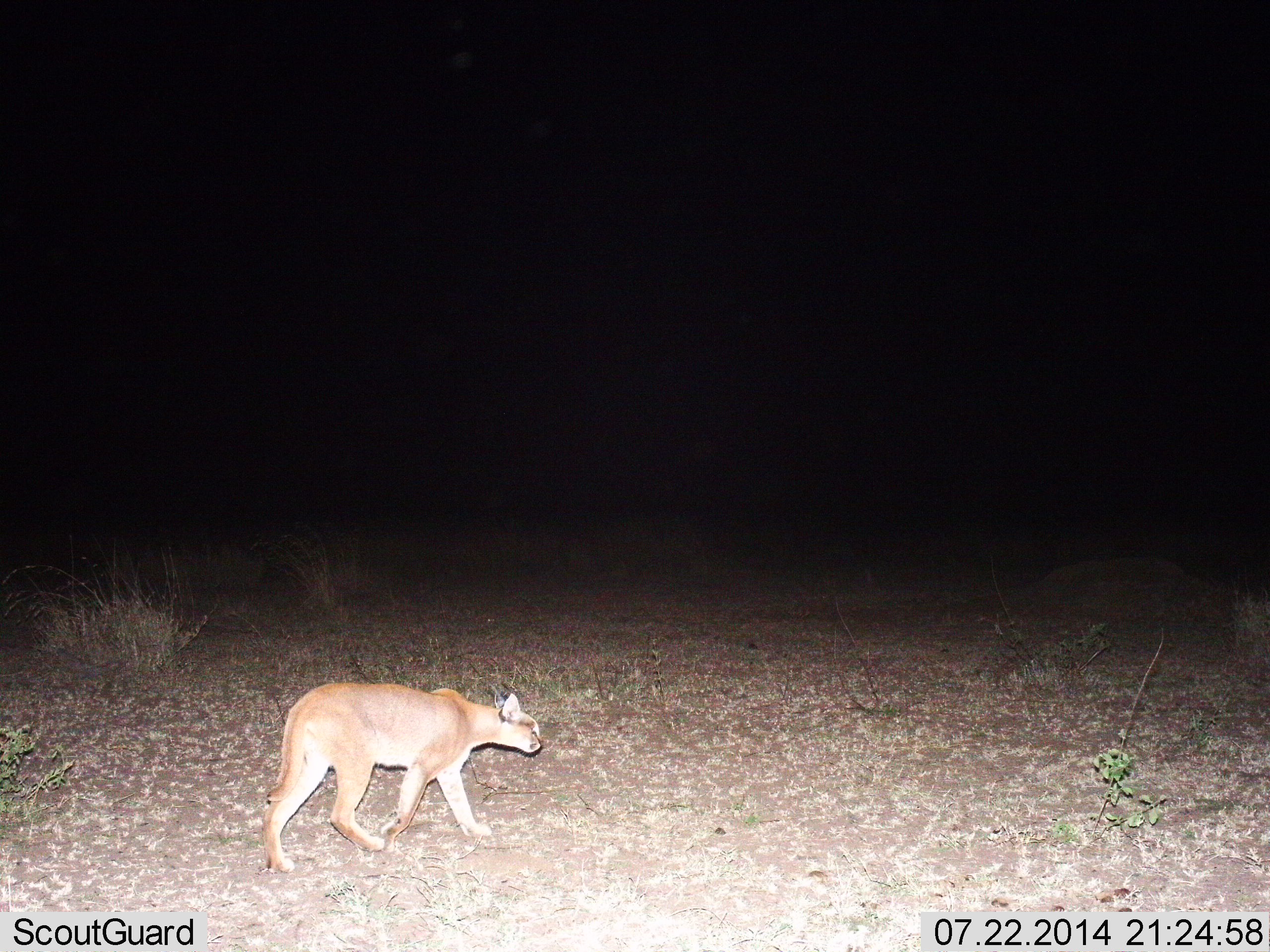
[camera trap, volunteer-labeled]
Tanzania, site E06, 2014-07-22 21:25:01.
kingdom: Animalia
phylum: Chordata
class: Mammalia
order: Carnivora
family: Felidae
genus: Caracal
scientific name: Caracal caracal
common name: caracal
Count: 1.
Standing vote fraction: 0%.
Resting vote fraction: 0%.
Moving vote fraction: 100%.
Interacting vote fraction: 0%.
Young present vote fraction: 0%.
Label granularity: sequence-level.